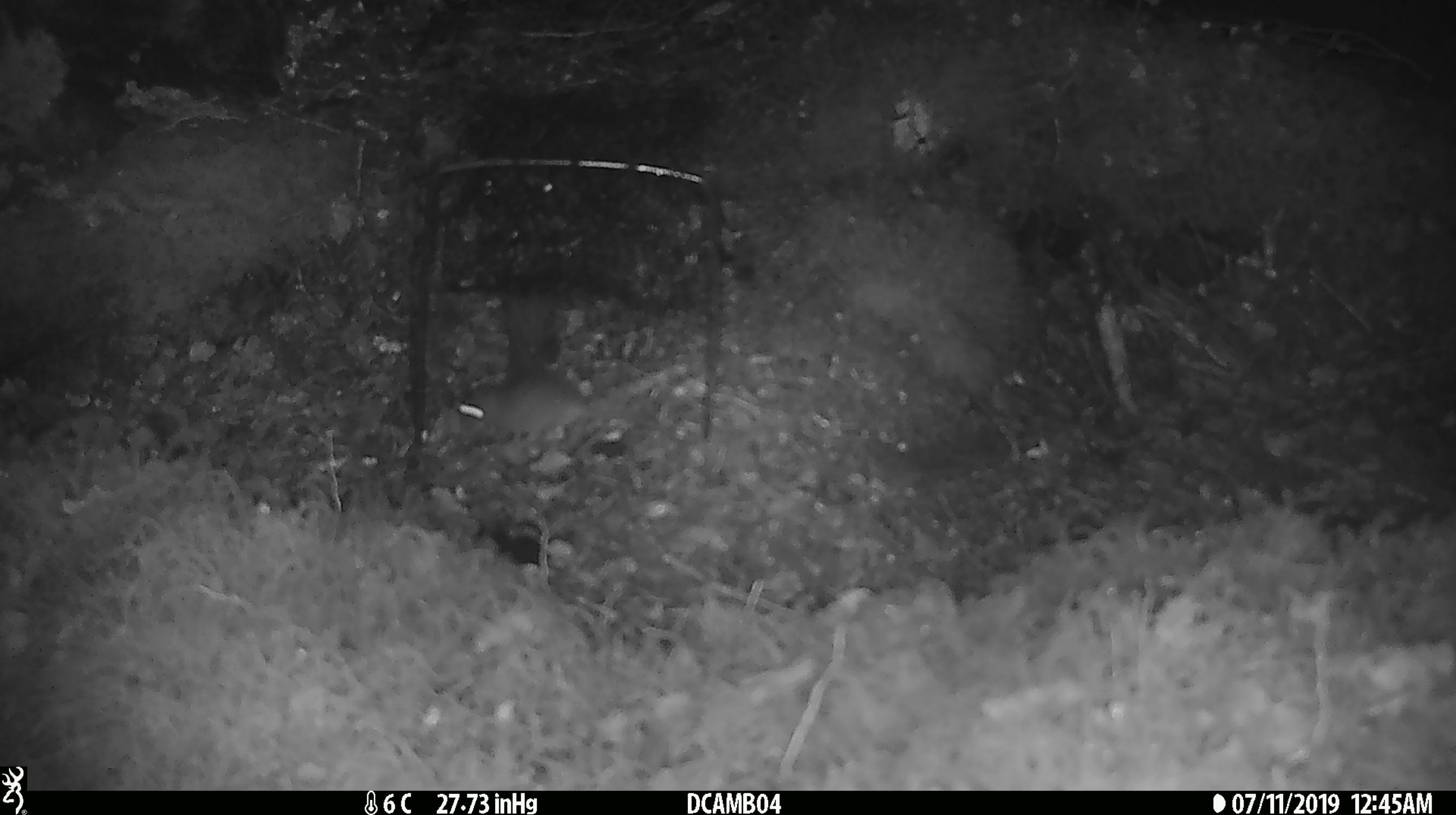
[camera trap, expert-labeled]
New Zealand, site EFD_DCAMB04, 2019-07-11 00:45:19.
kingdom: Animalia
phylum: Chordata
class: Mammalia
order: Rodentia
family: Muridae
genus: Mus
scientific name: Mus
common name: mouse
Mouse (Mus).